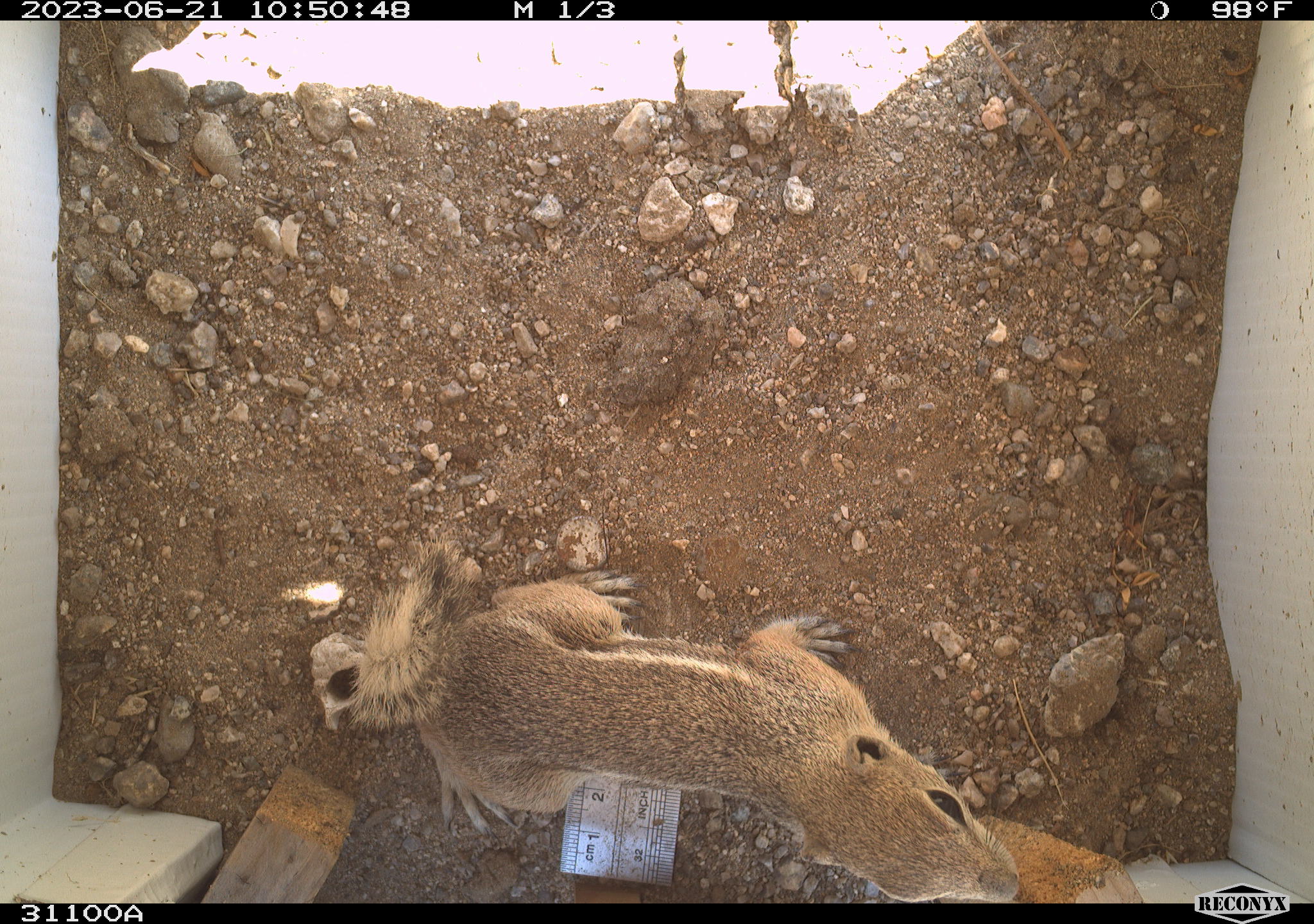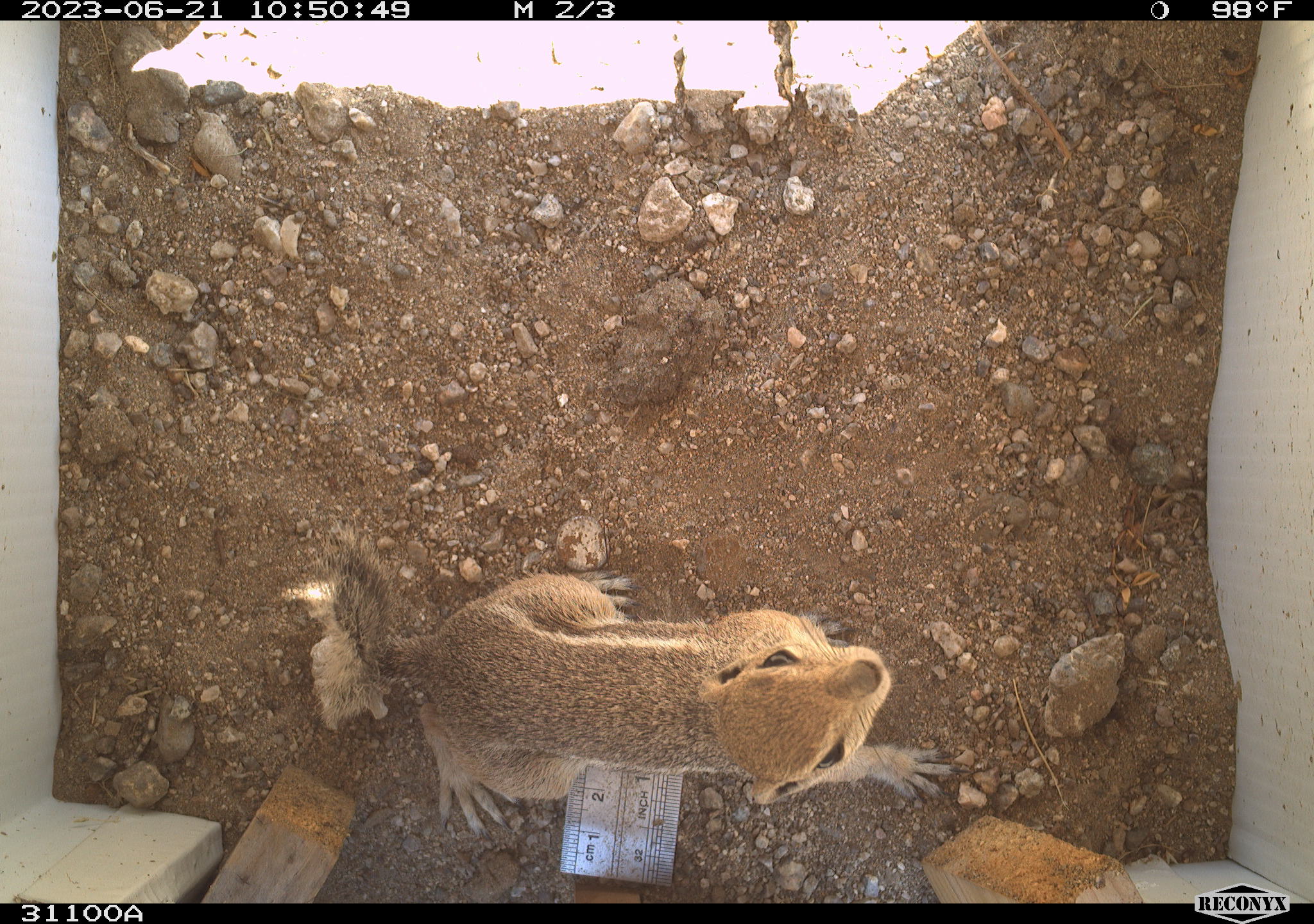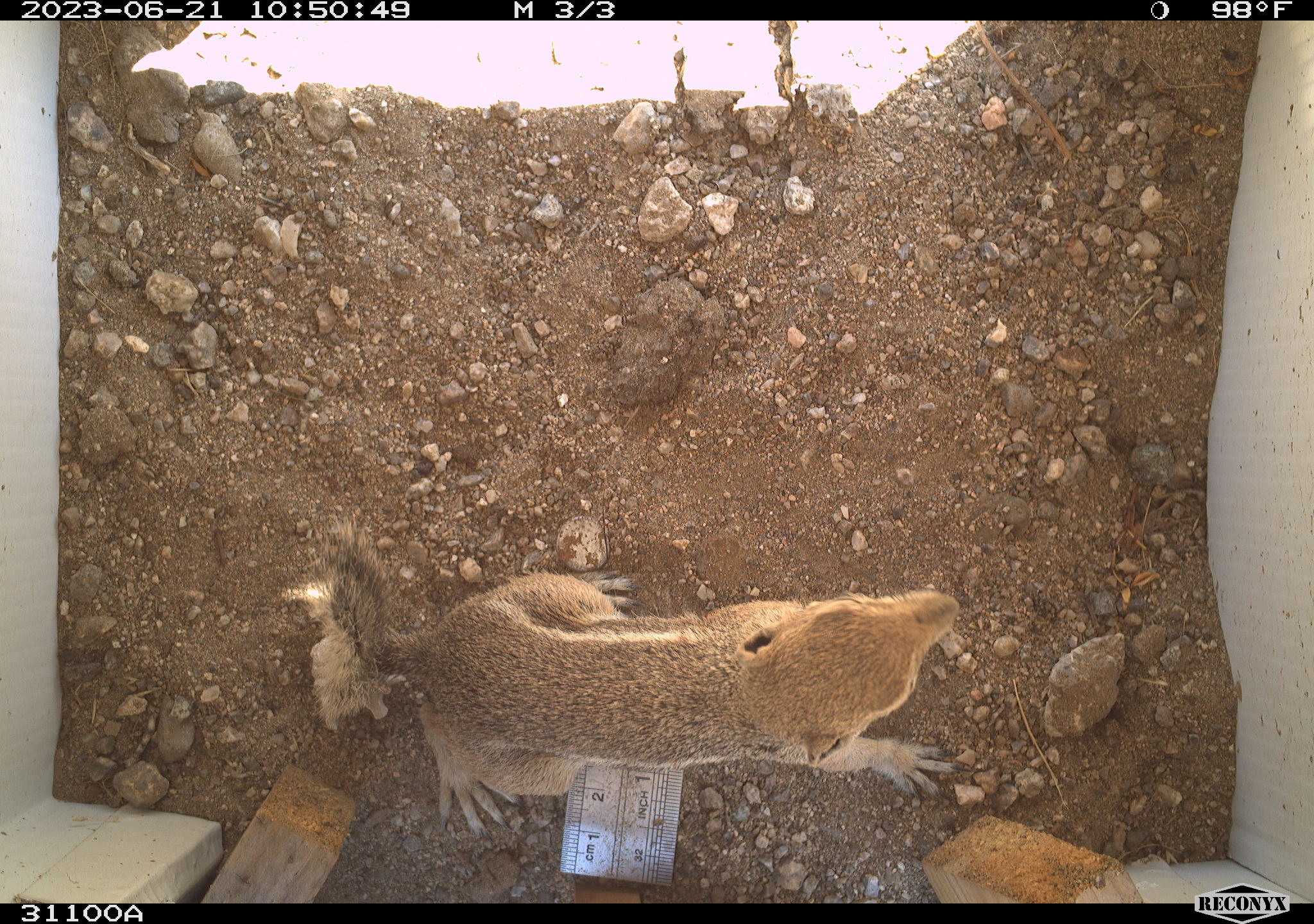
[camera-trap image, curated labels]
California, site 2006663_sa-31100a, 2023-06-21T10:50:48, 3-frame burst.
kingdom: Animalia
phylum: Chordata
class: Mammalia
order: Rodentia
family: Sciuridae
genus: Ammospermophilus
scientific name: Ammospermophilus leucurus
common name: white-tailed antelope squirrel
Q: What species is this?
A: White-tailed antelope squirrel (Ammospermophilus leucurus).